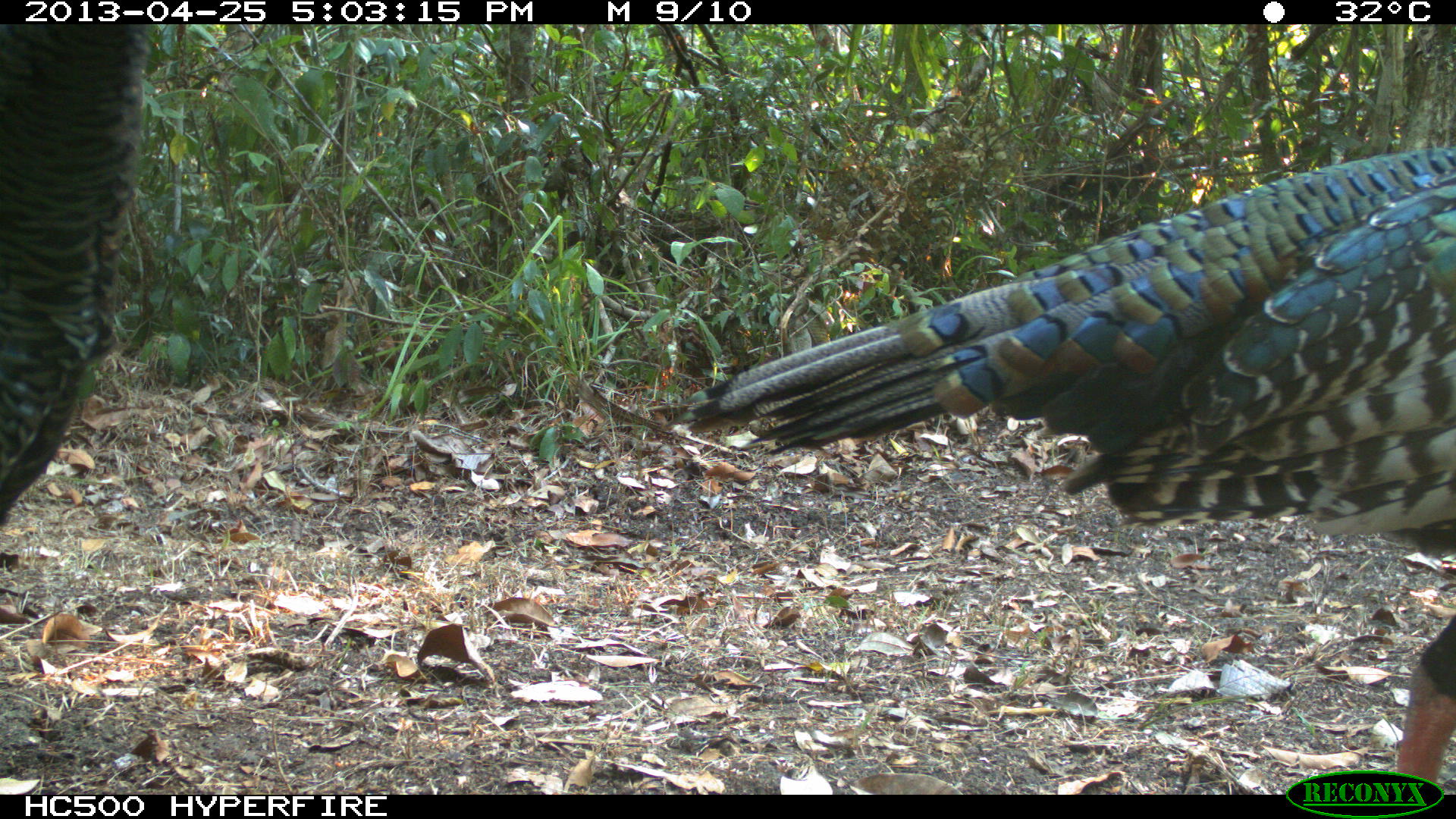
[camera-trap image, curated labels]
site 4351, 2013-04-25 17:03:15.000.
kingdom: Animalia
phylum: Chordata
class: Aves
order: Galliformes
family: Phasianidae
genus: Meleagris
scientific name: Meleagris ocellata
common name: ocellated turkey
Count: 3.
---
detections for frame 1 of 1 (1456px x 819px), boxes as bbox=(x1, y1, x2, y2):
meleagris ocellata: bbox=(681, 147, 1453, 792); bbox=(0, 21, 143, 524)